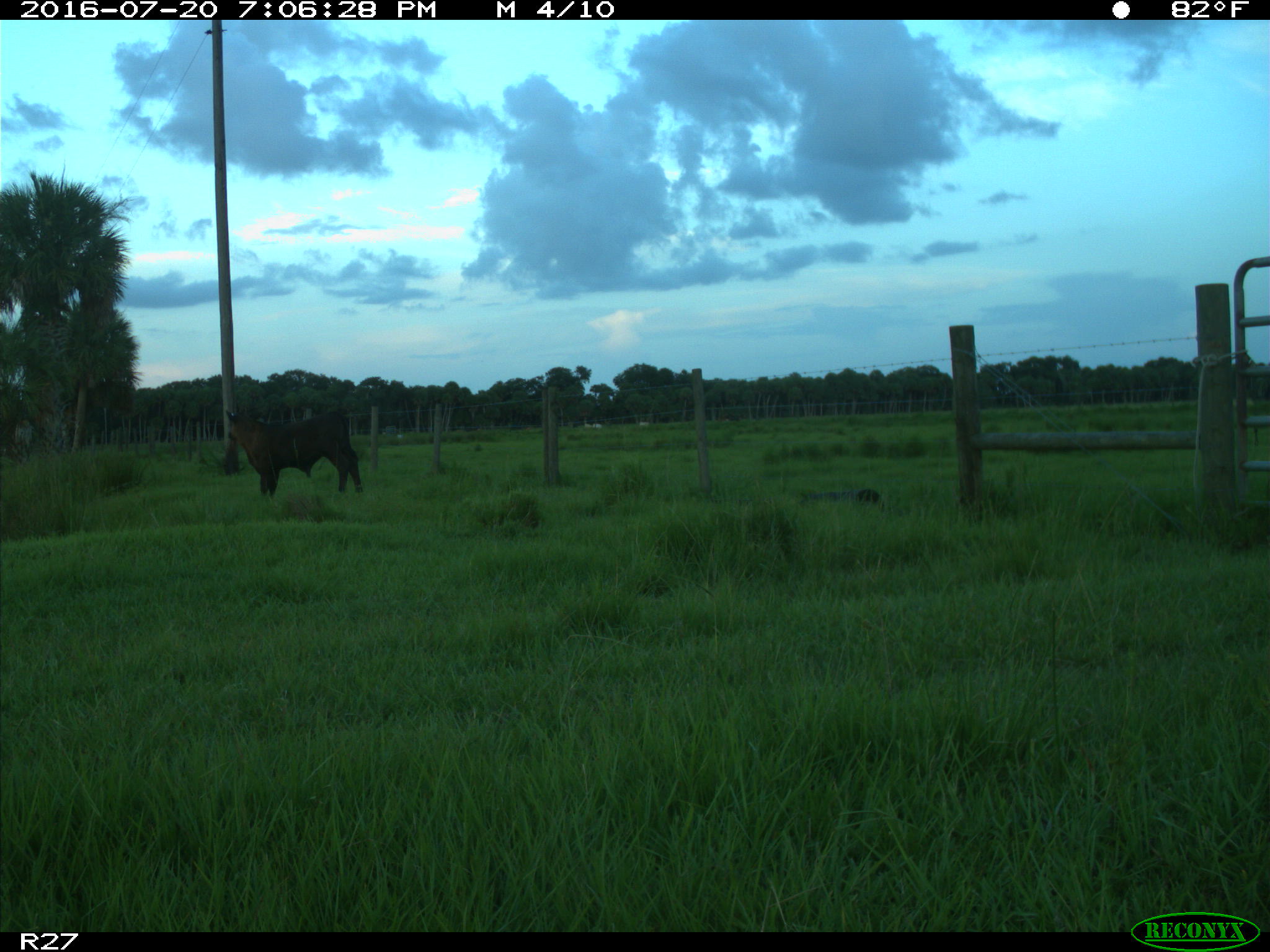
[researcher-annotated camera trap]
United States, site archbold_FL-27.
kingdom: Animalia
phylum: Chordata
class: Mammalia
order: Artiodactyla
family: Bovidae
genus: Bos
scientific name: Bos taurus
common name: domestic cow